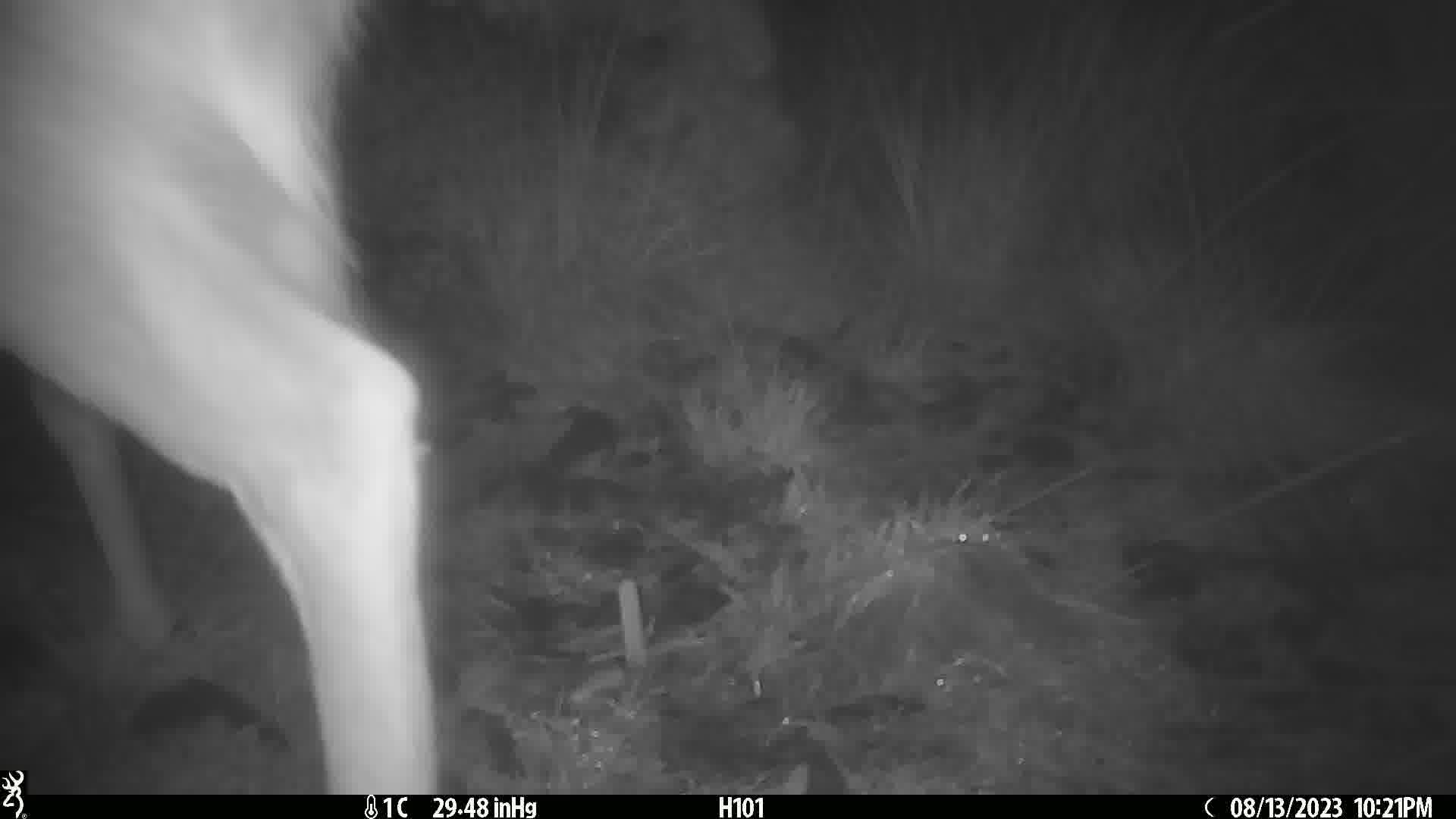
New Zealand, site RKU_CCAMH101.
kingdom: Animalia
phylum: Chordata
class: Mammalia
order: Artiodactyla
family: Cervidae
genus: Odocoileus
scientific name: Odocoileus virginianus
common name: white-tailed deer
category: white tailed deer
White tailed deer (white-tailed deer) (Odocoileus virginianus).